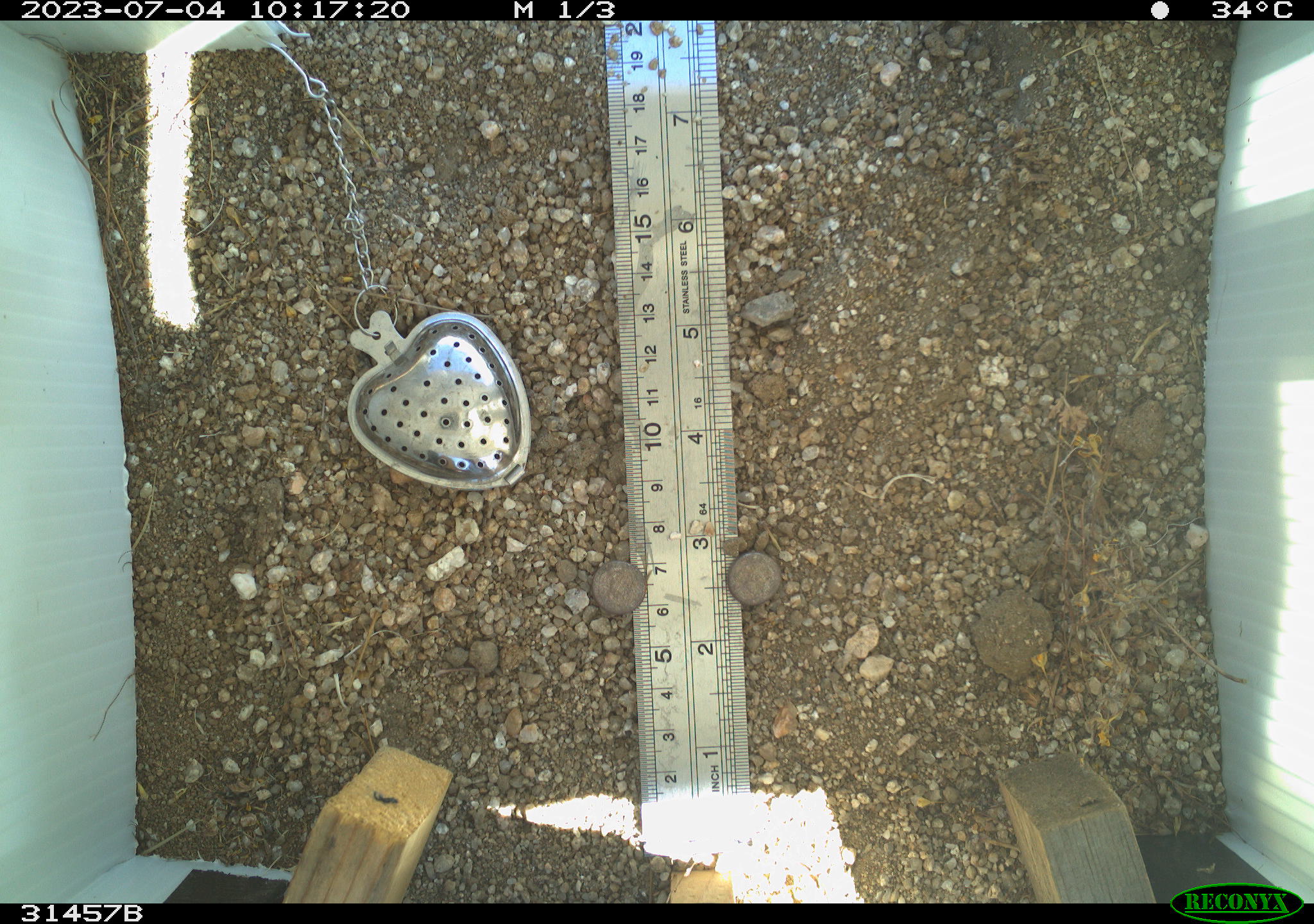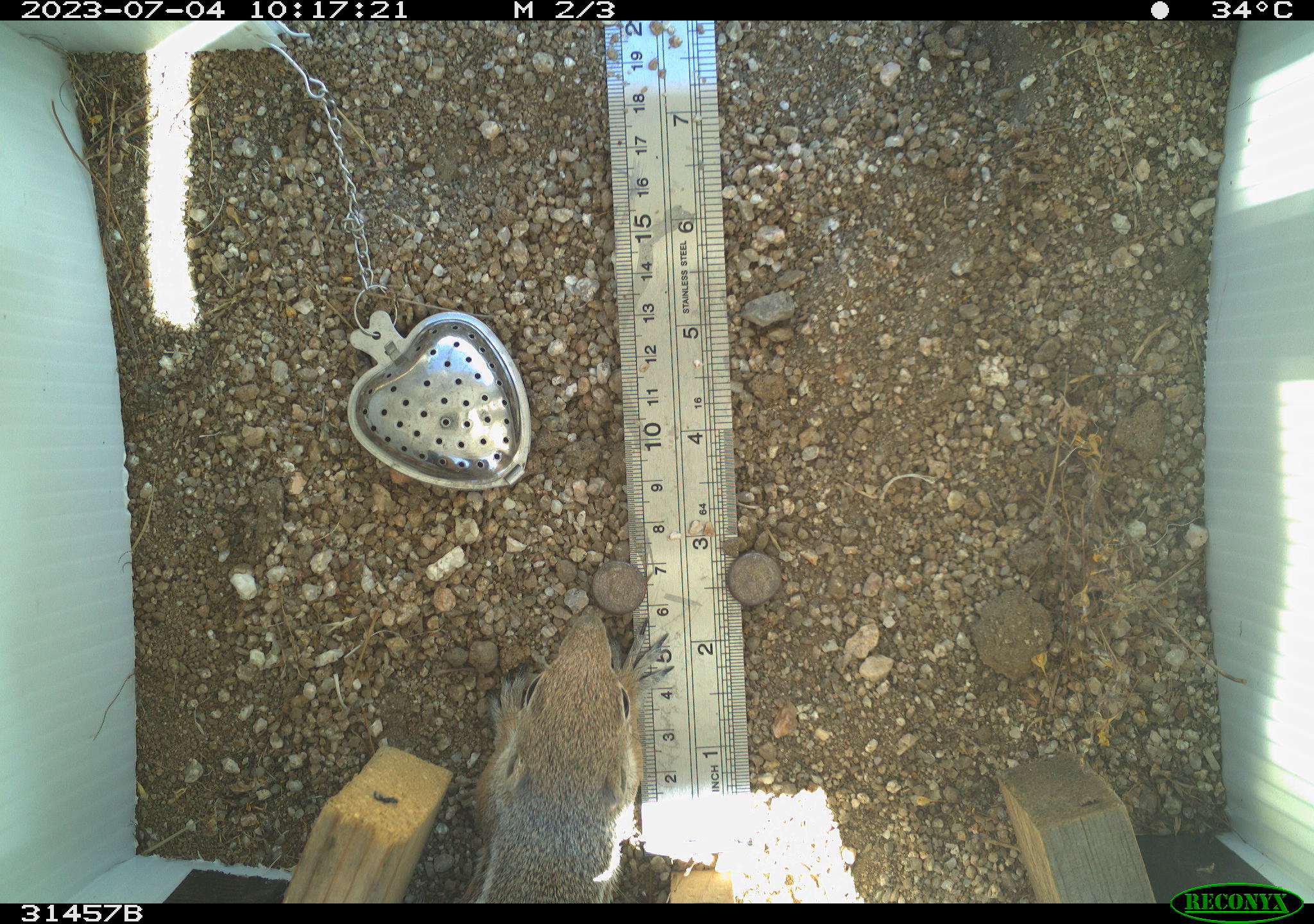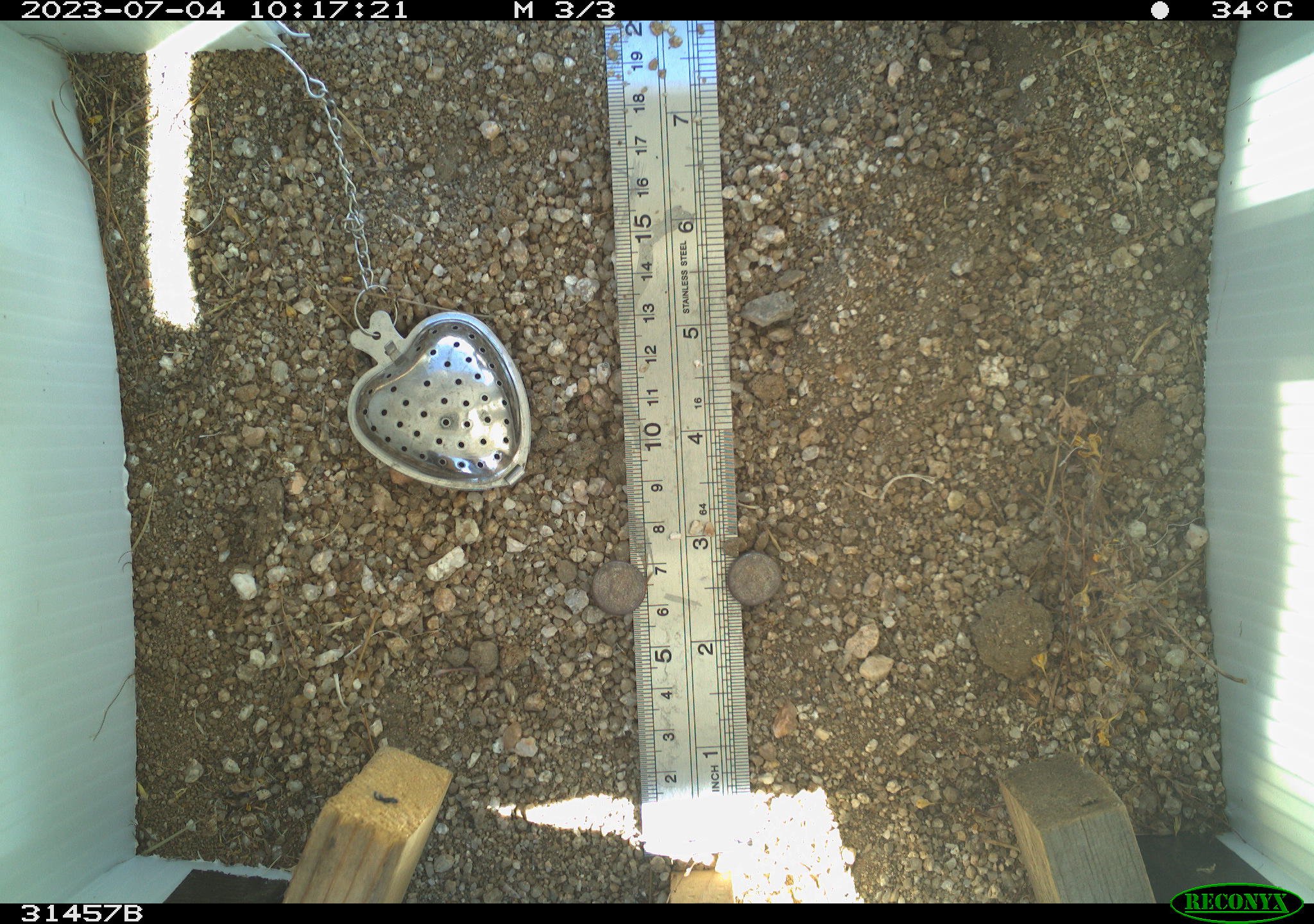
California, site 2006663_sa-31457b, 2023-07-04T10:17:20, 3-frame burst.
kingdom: Animalia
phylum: Chordata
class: Mammalia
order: Rodentia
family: Sciuridae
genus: Ammospermophilus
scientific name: Ammospermophilus leucurus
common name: white-tailed antelope squirrel